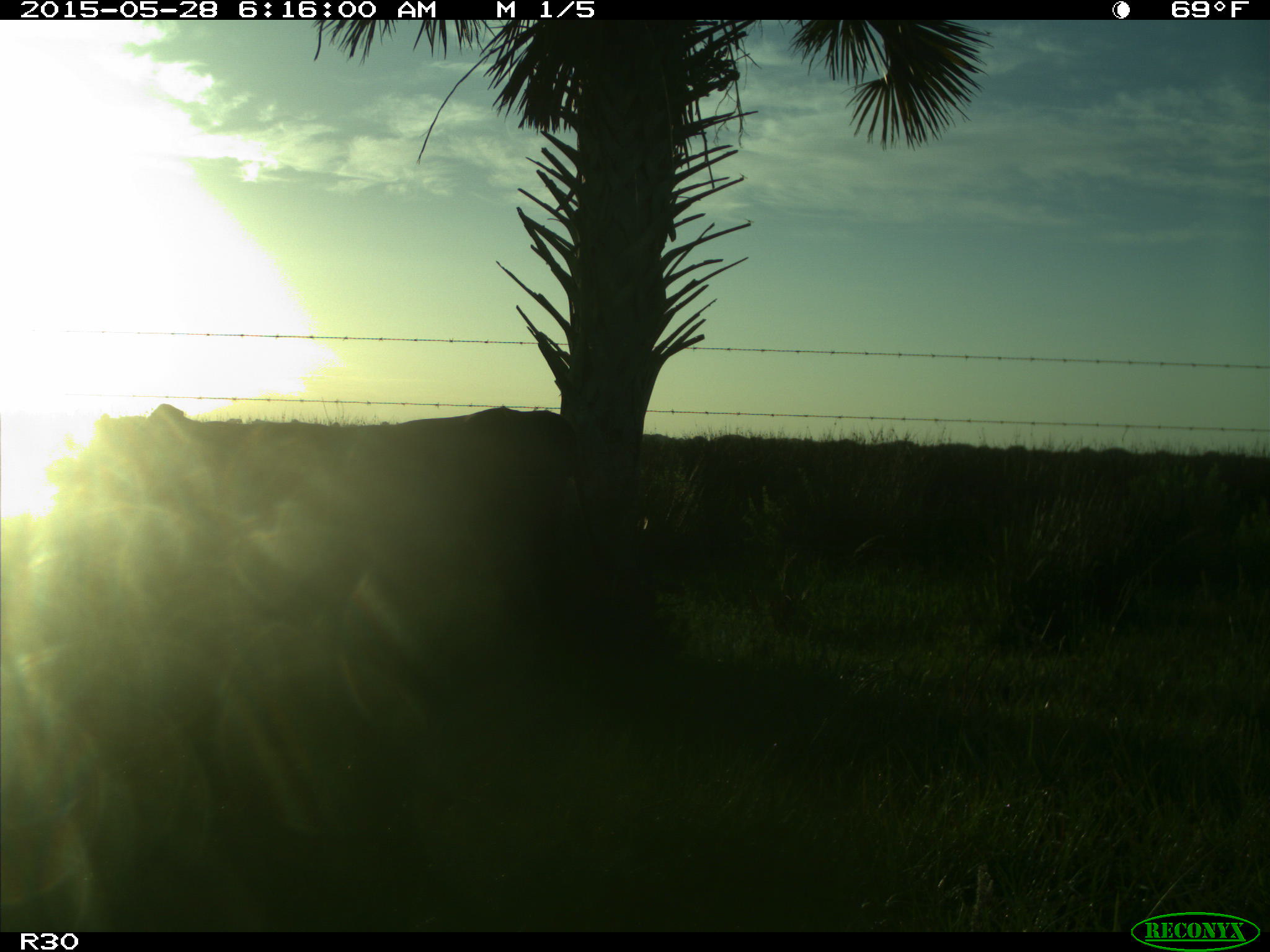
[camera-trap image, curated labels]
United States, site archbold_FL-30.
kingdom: Animalia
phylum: Chordata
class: Mammalia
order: Artiodactyla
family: Bovidae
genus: Bos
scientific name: Bos taurus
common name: domestic cow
Bos taurus (domestic cow).